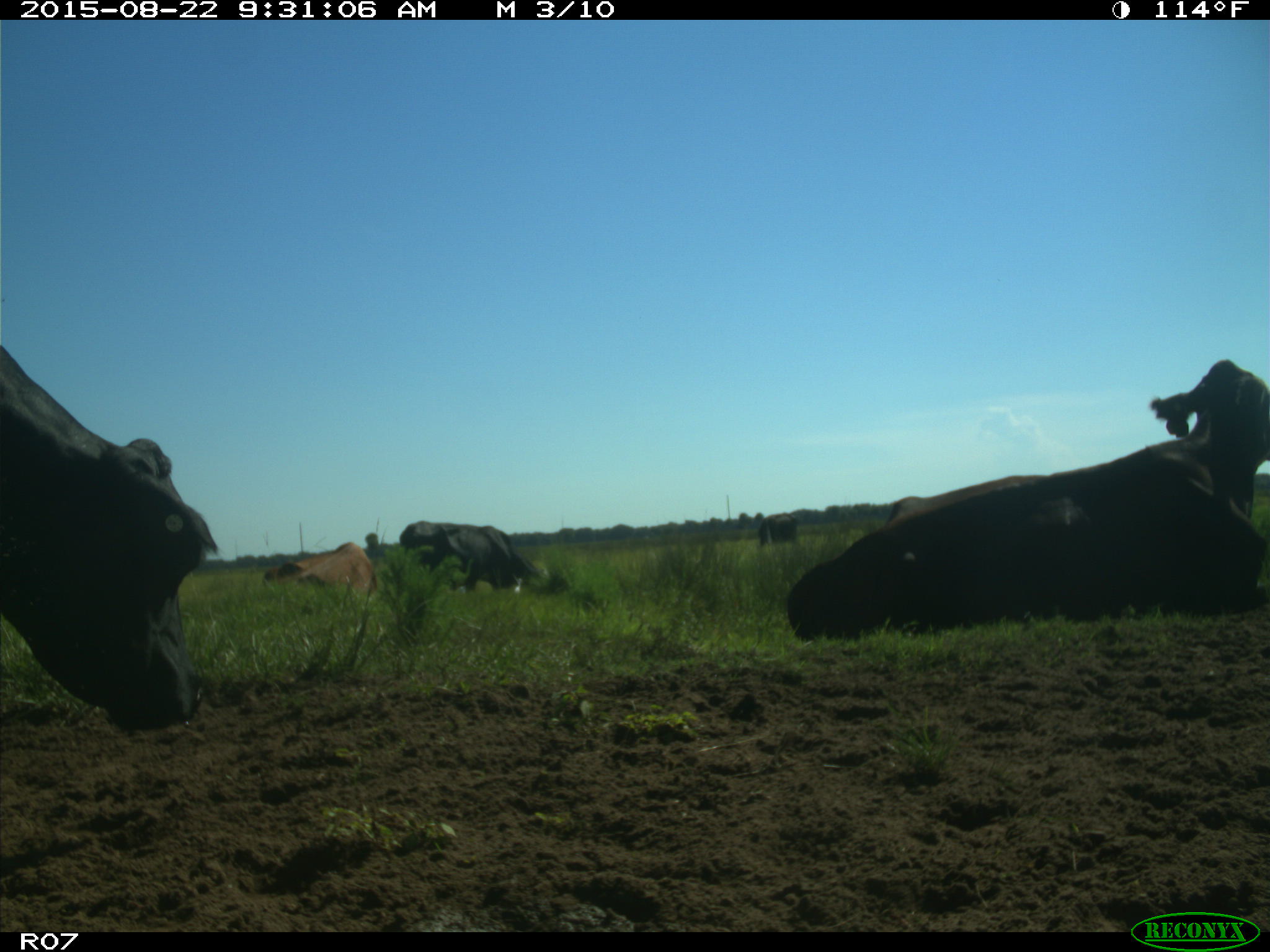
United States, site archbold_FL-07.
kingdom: Animalia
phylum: Chordata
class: Mammalia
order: Artiodactyla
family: Bovidae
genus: Bos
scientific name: Bos taurus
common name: domestic cow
Bos taurus (domestic cow).